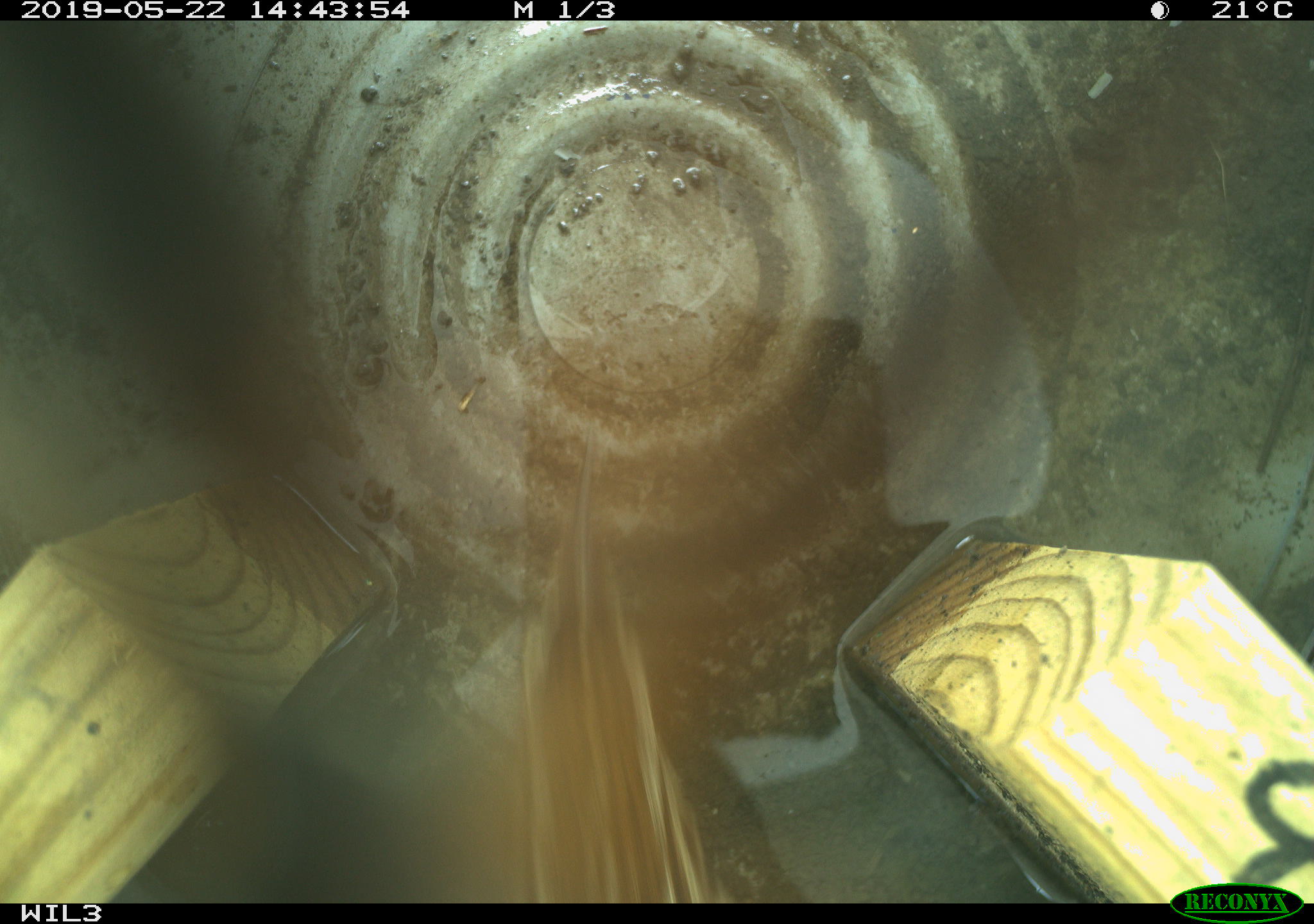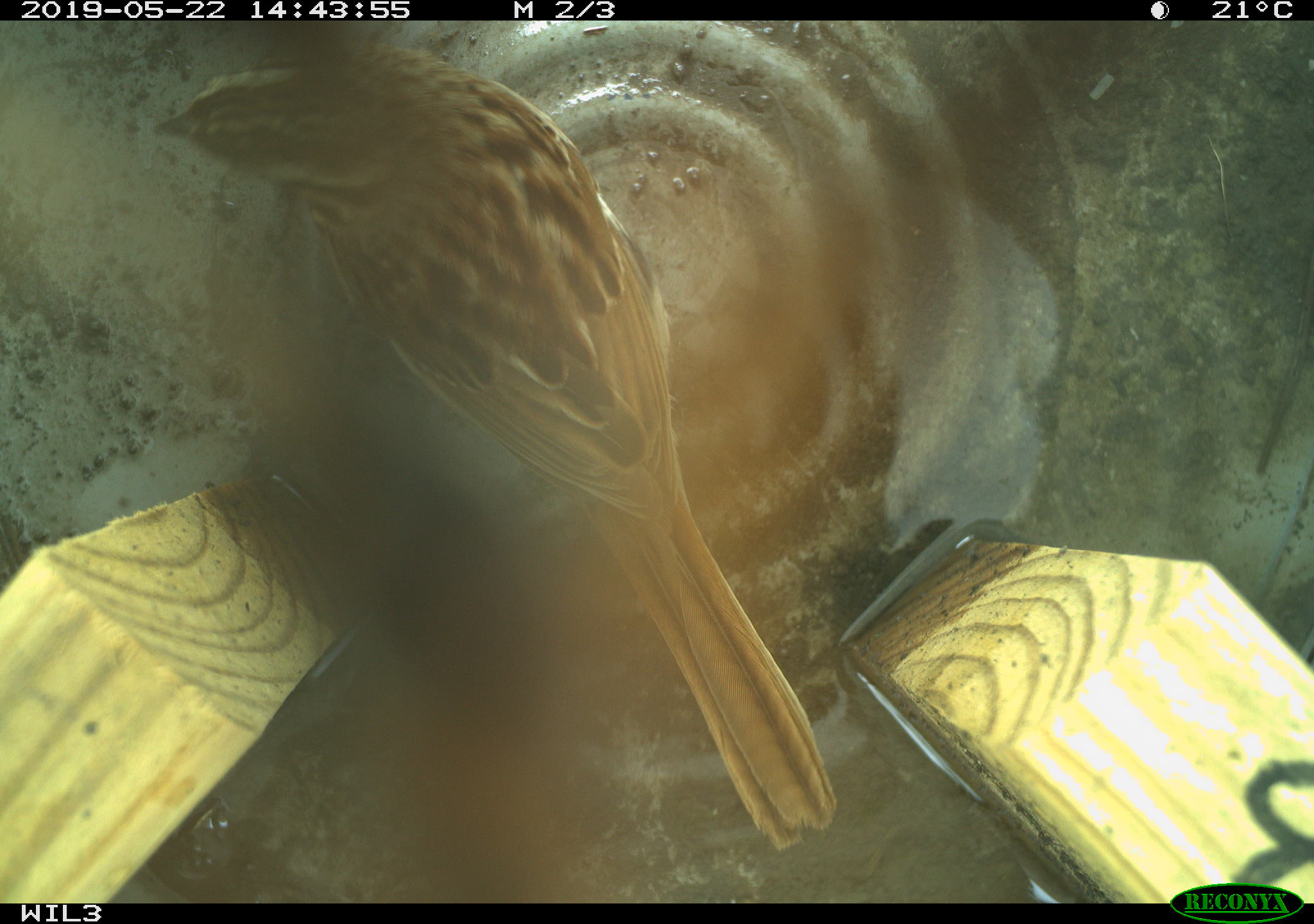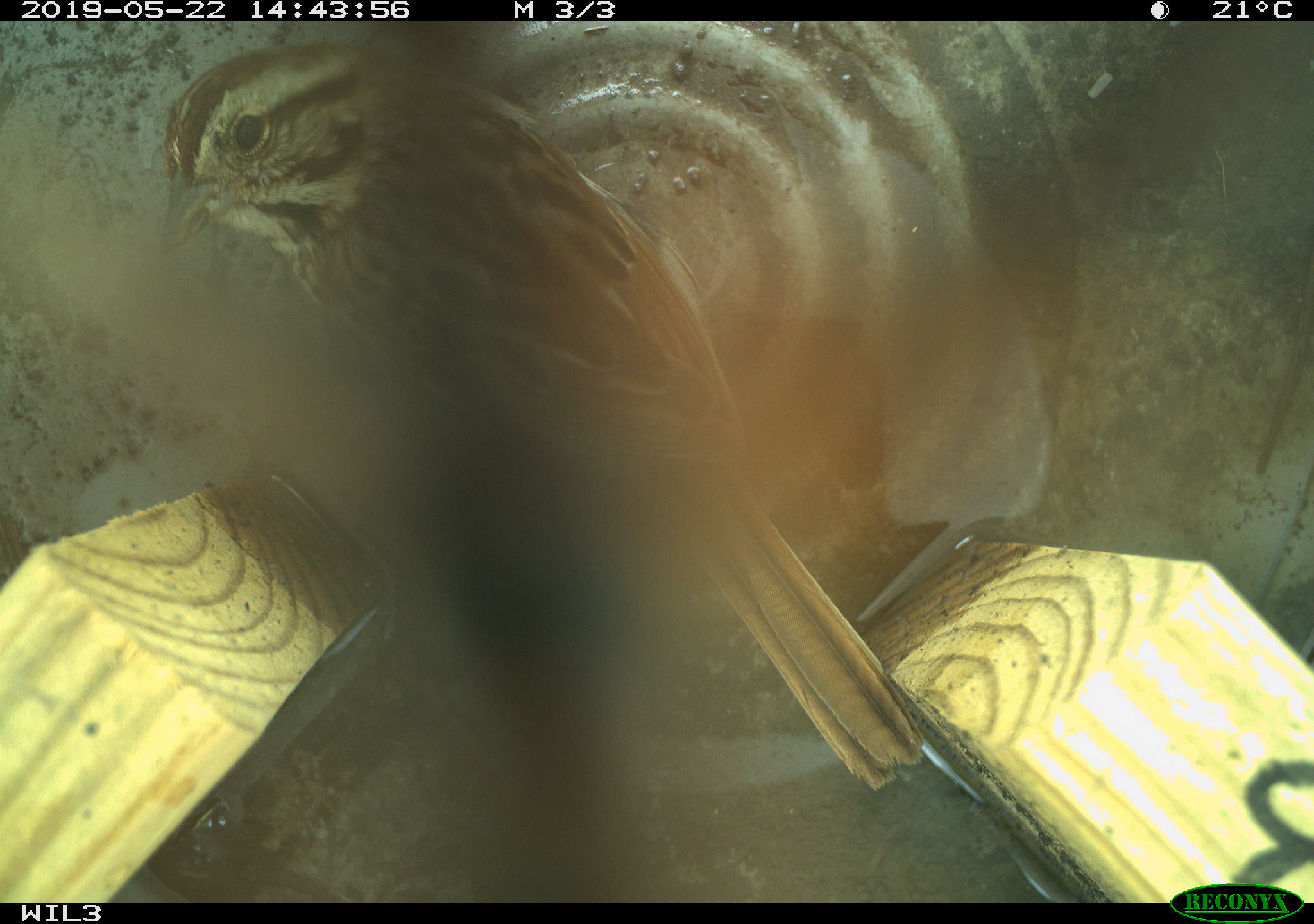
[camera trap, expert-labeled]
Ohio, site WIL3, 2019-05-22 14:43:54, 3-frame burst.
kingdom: Animalia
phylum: Chordata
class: Aves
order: Passeriformes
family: Passerellidae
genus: Melospiza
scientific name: Melospiza melodia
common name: song sparrow